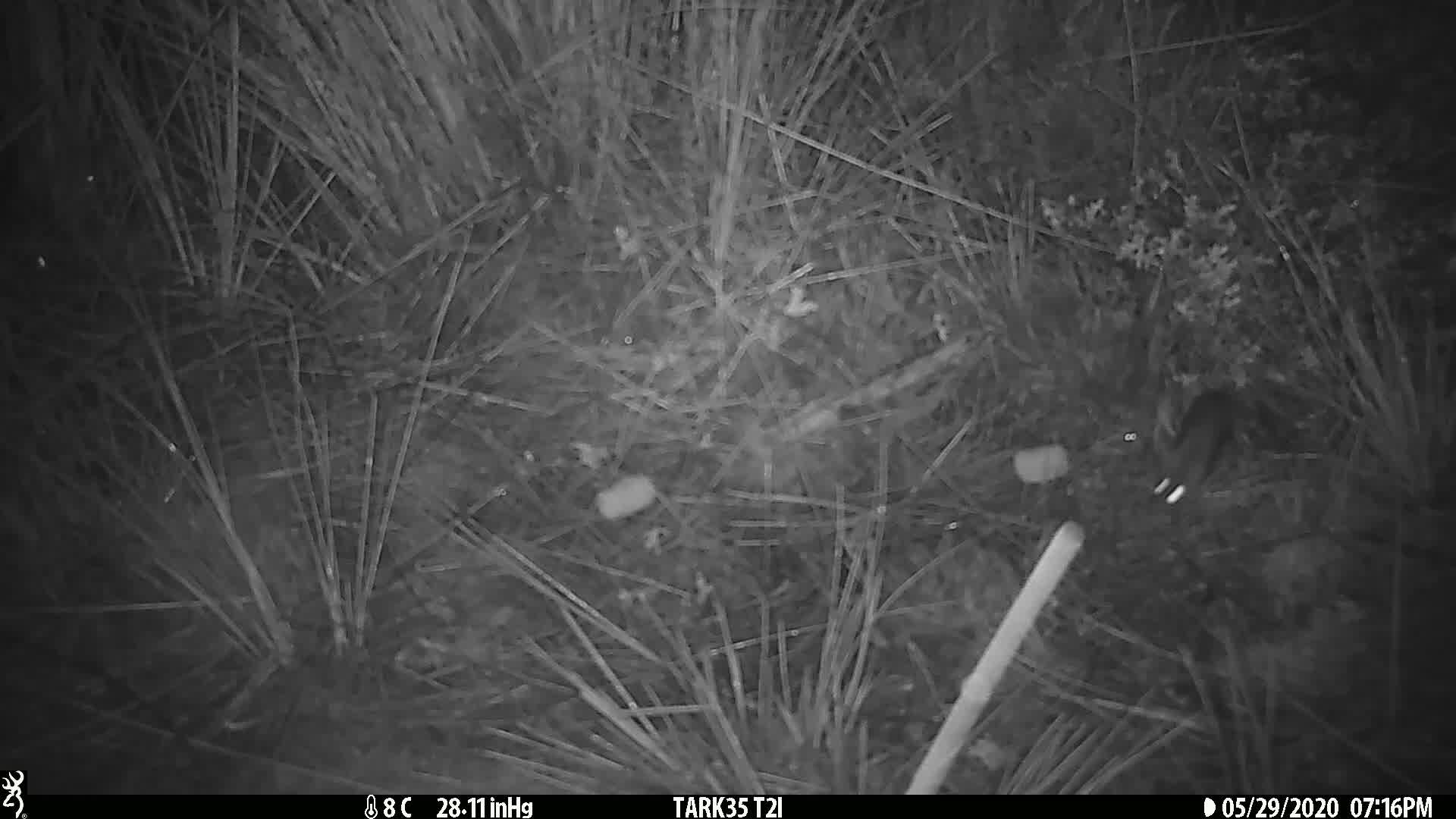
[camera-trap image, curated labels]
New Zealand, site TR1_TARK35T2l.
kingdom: Animalia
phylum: Chordata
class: Mammalia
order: Rodentia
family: Muridae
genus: Mus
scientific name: Mus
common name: mouse